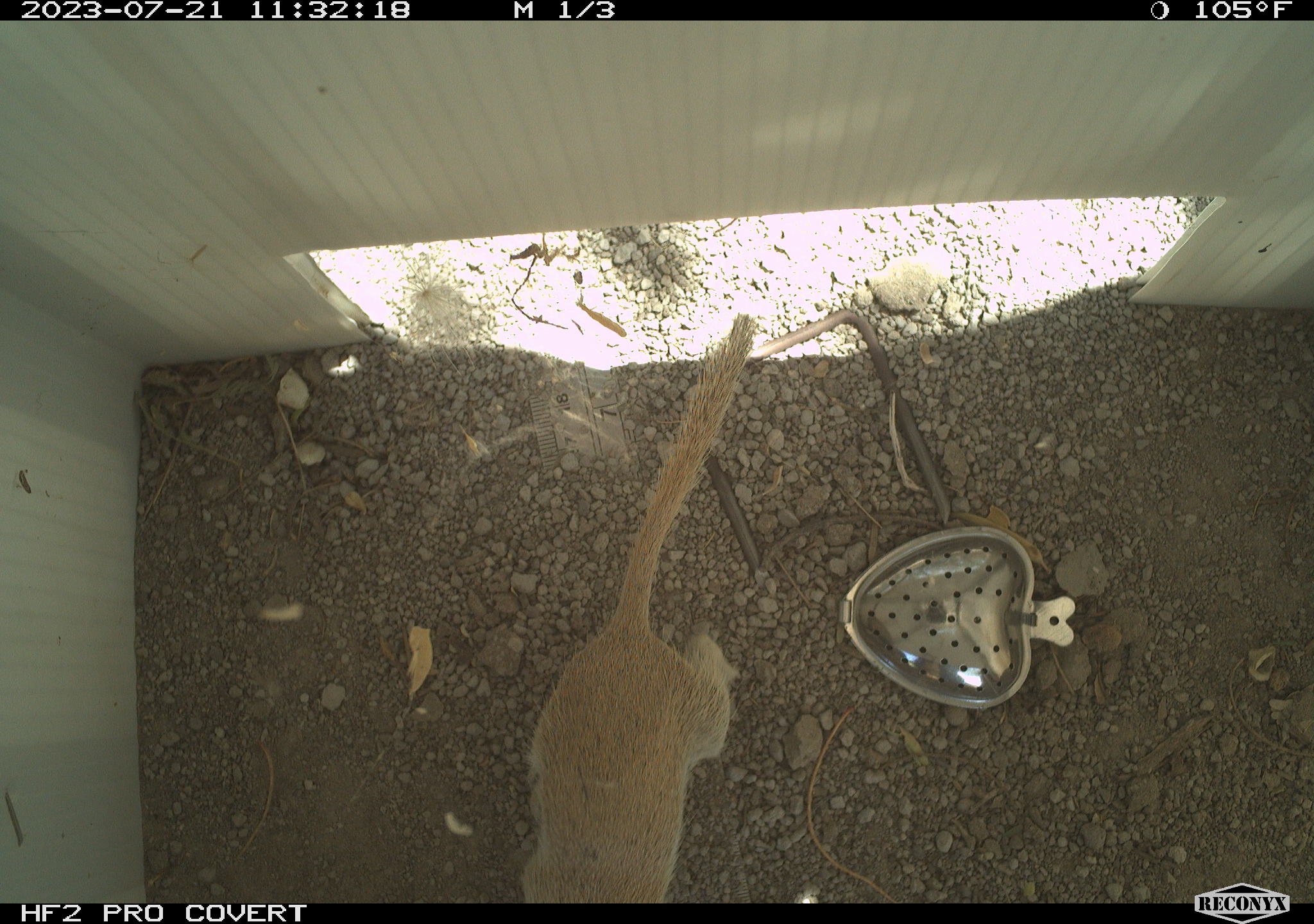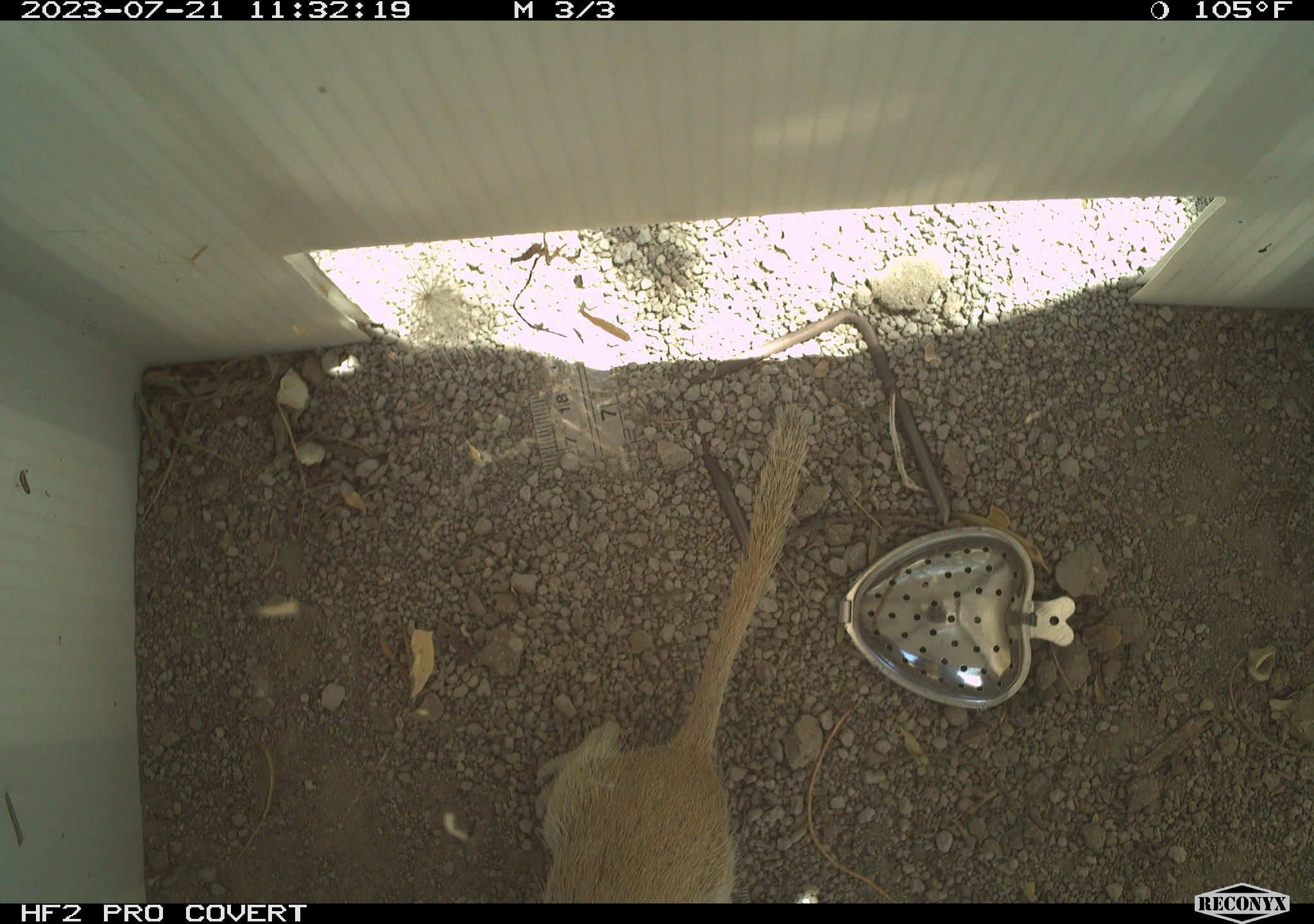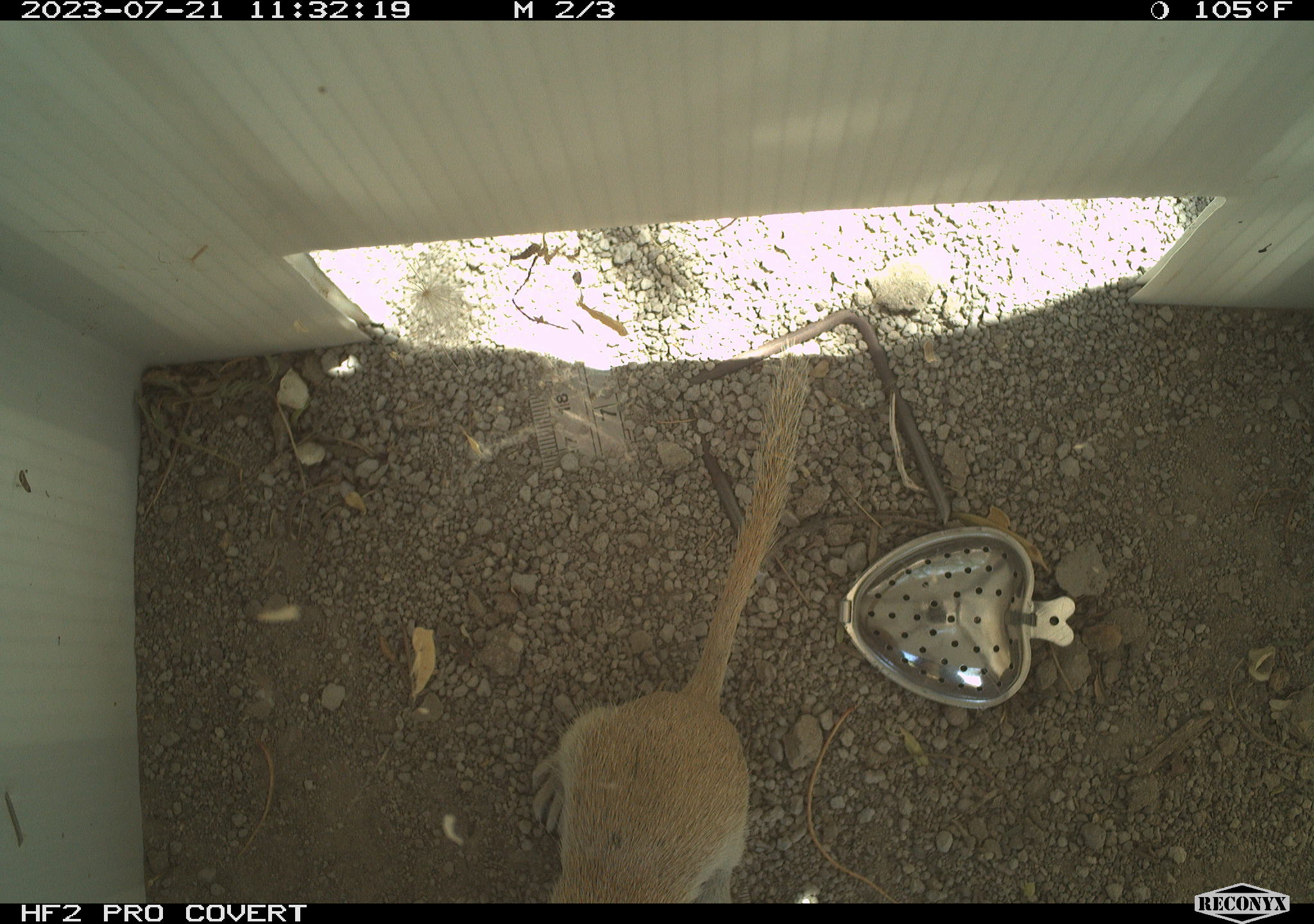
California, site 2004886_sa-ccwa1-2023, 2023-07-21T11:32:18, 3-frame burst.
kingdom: Animalia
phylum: Chordata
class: Mammalia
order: Rodentia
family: Sciuridae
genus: Xerospermophilus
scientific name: Xerospermophilus tereticaudus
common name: round-tailed ground squirrel